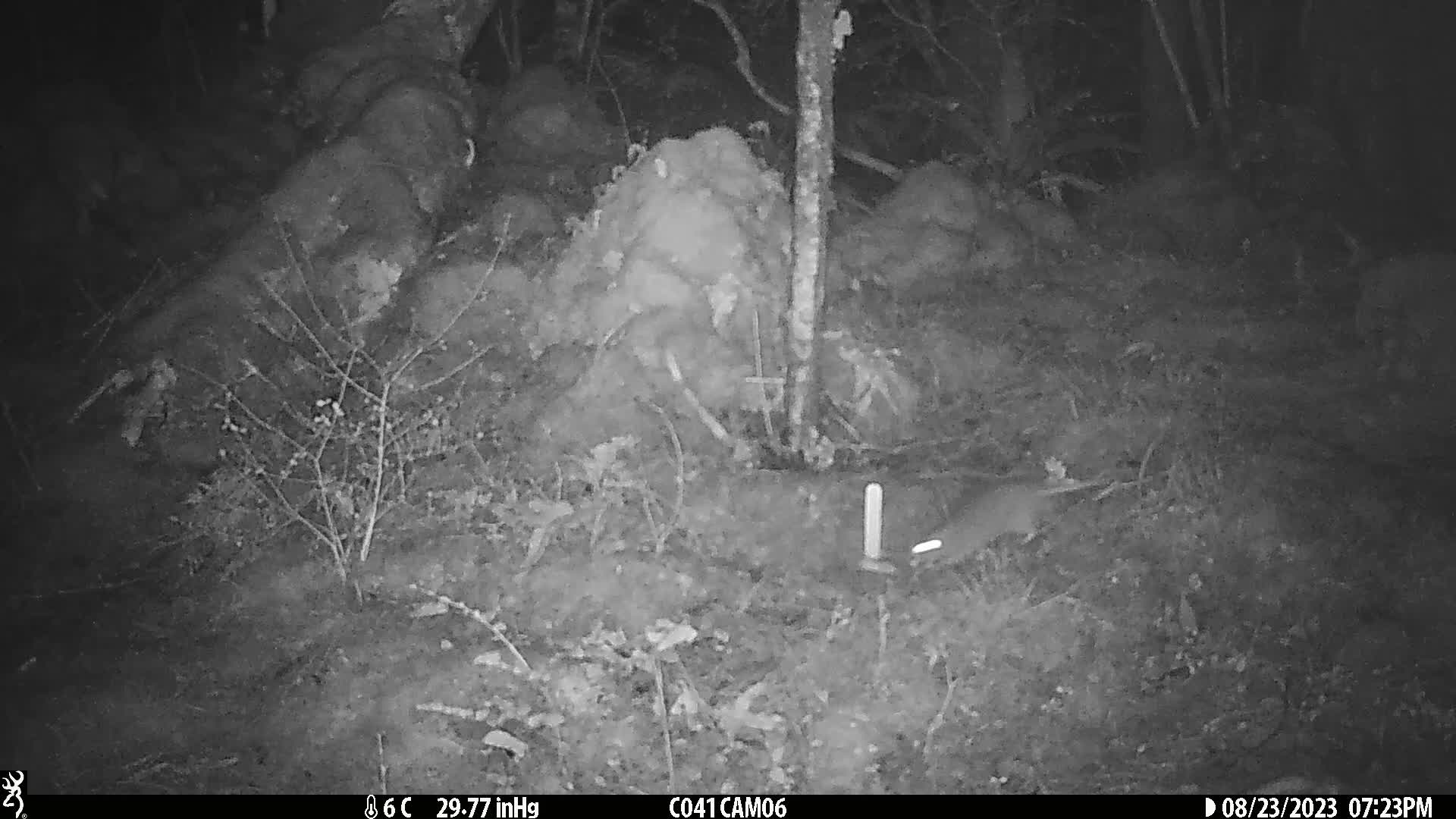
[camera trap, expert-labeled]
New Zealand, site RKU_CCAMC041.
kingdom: Animalia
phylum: Chordata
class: Mammalia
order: Rodentia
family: Muridae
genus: Rattus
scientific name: Rattus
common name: rat